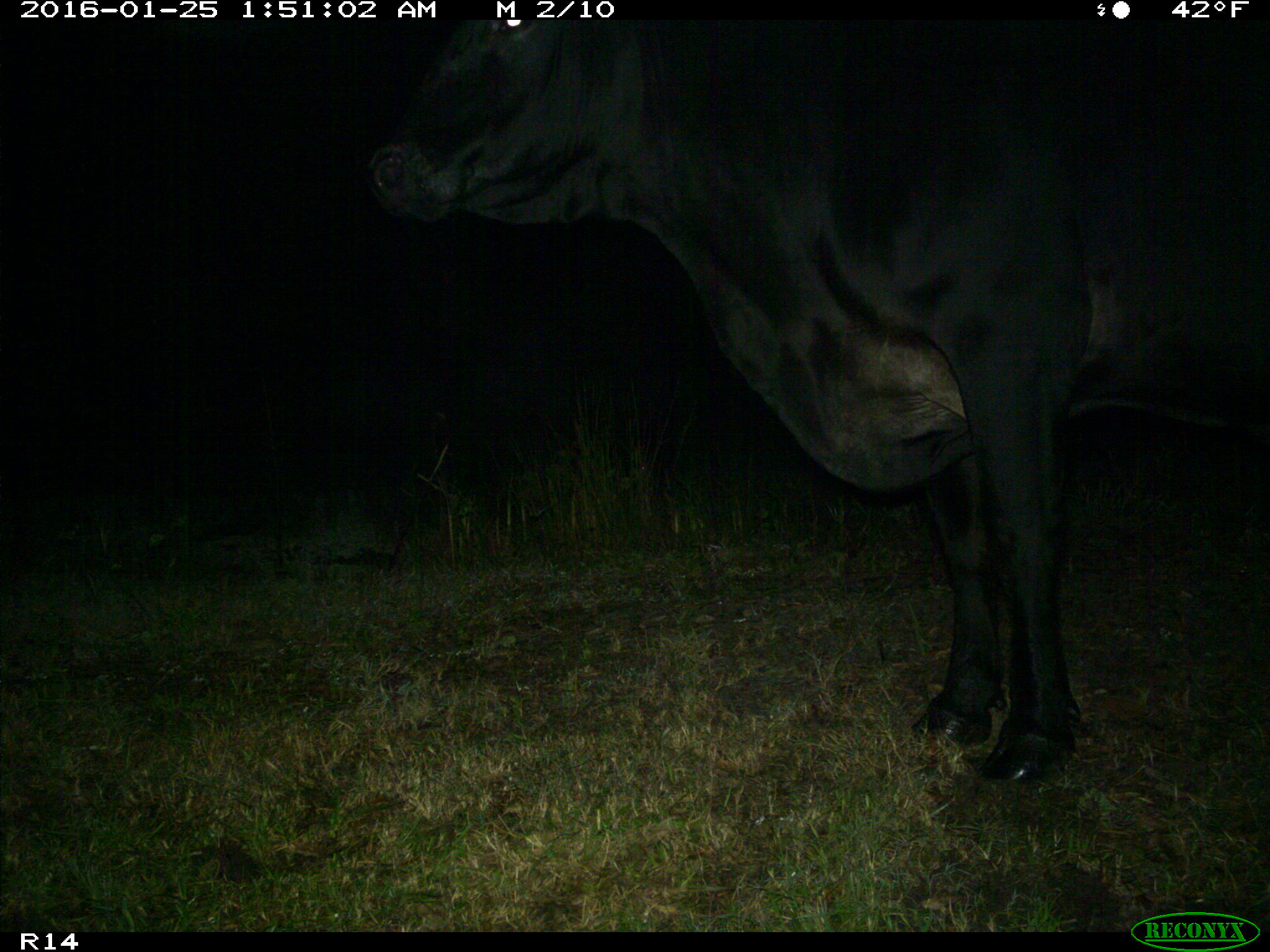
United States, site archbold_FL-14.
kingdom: Animalia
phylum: Chordata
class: Mammalia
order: Artiodactyla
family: Bovidae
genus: Bos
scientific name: Bos taurus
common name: domestic cow